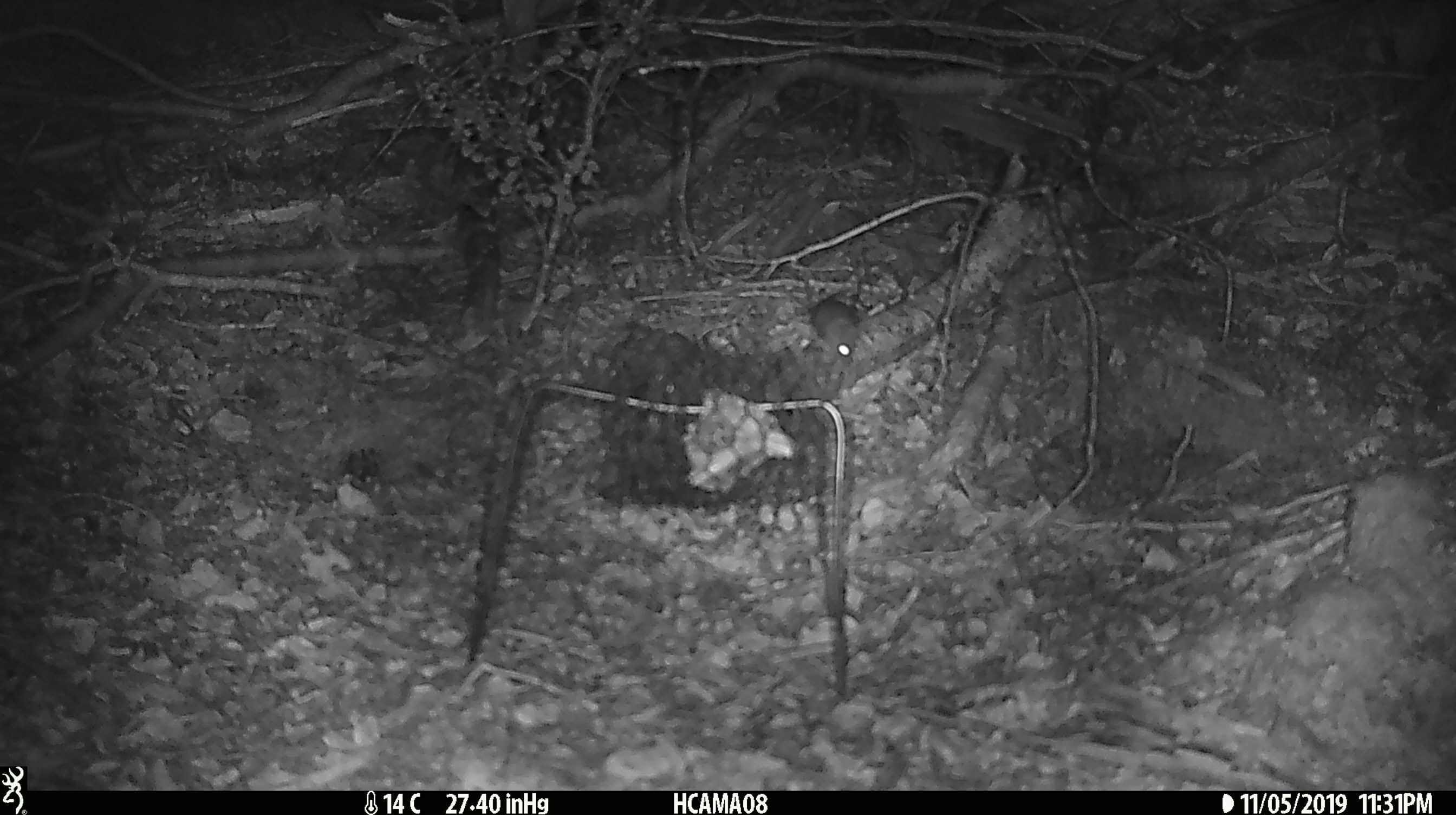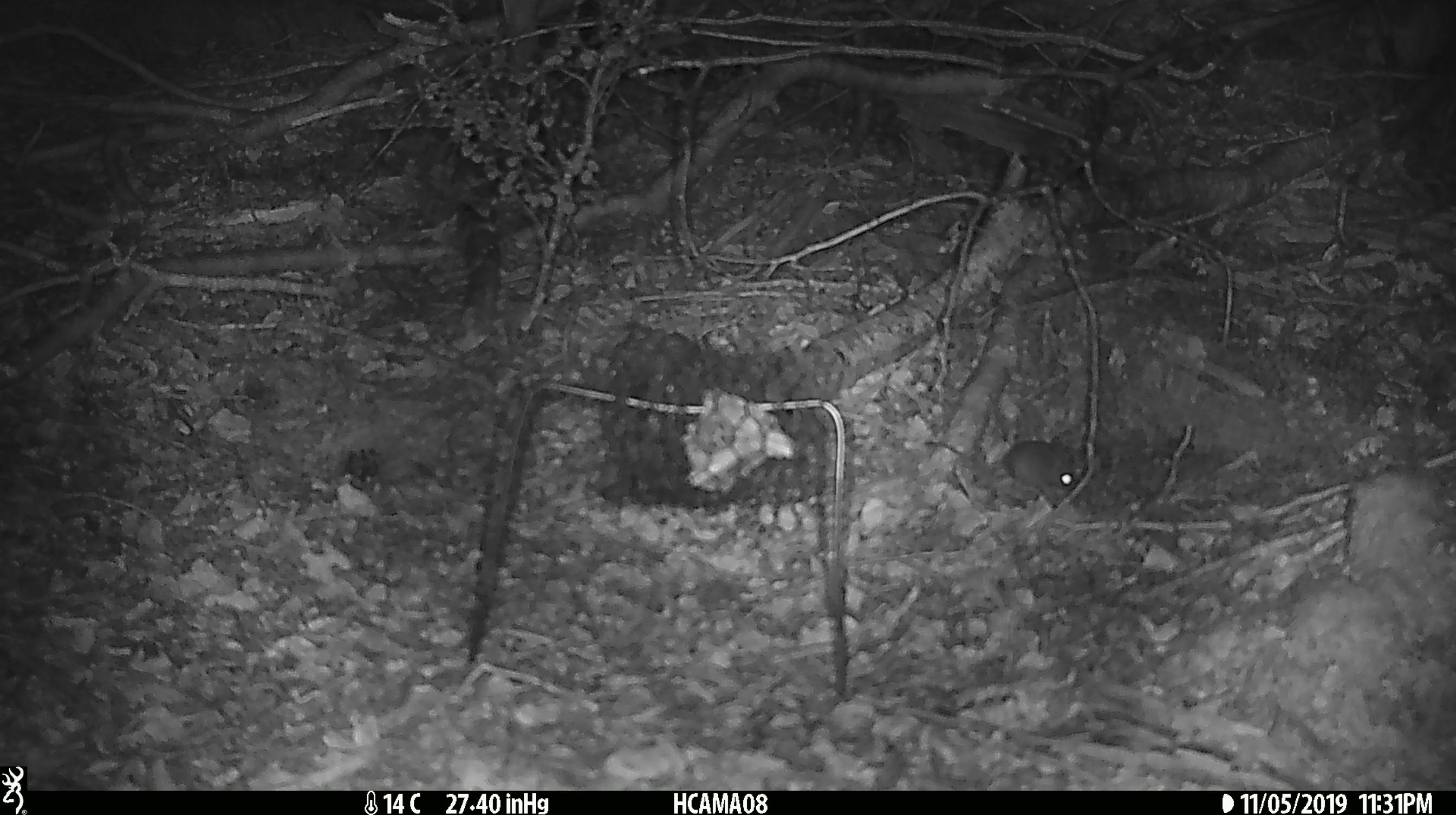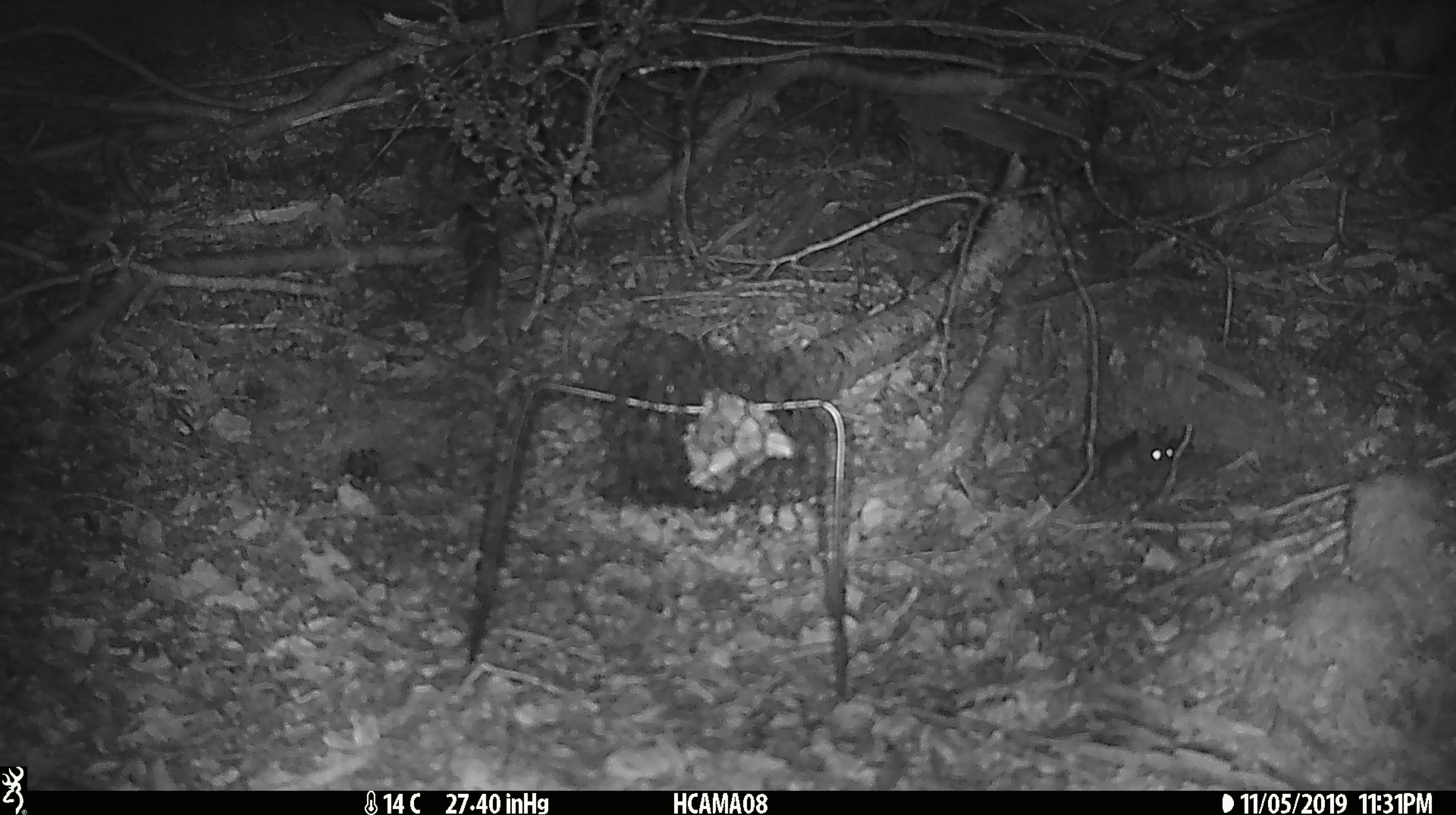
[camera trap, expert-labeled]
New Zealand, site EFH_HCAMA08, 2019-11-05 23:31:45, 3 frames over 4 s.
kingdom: Animalia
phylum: Chordata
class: Mammalia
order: Rodentia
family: Muridae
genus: Mus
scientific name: Mus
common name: mouse